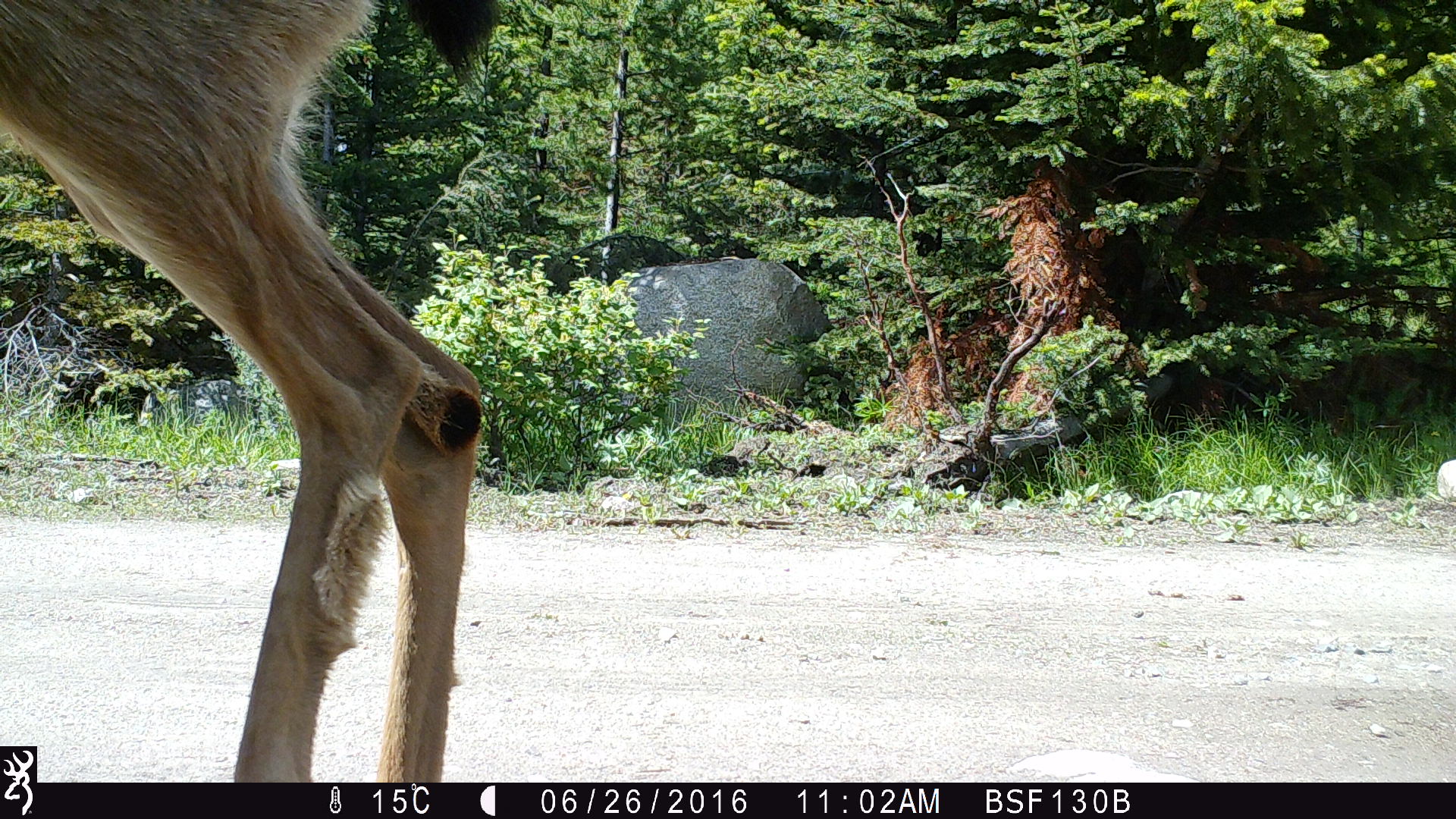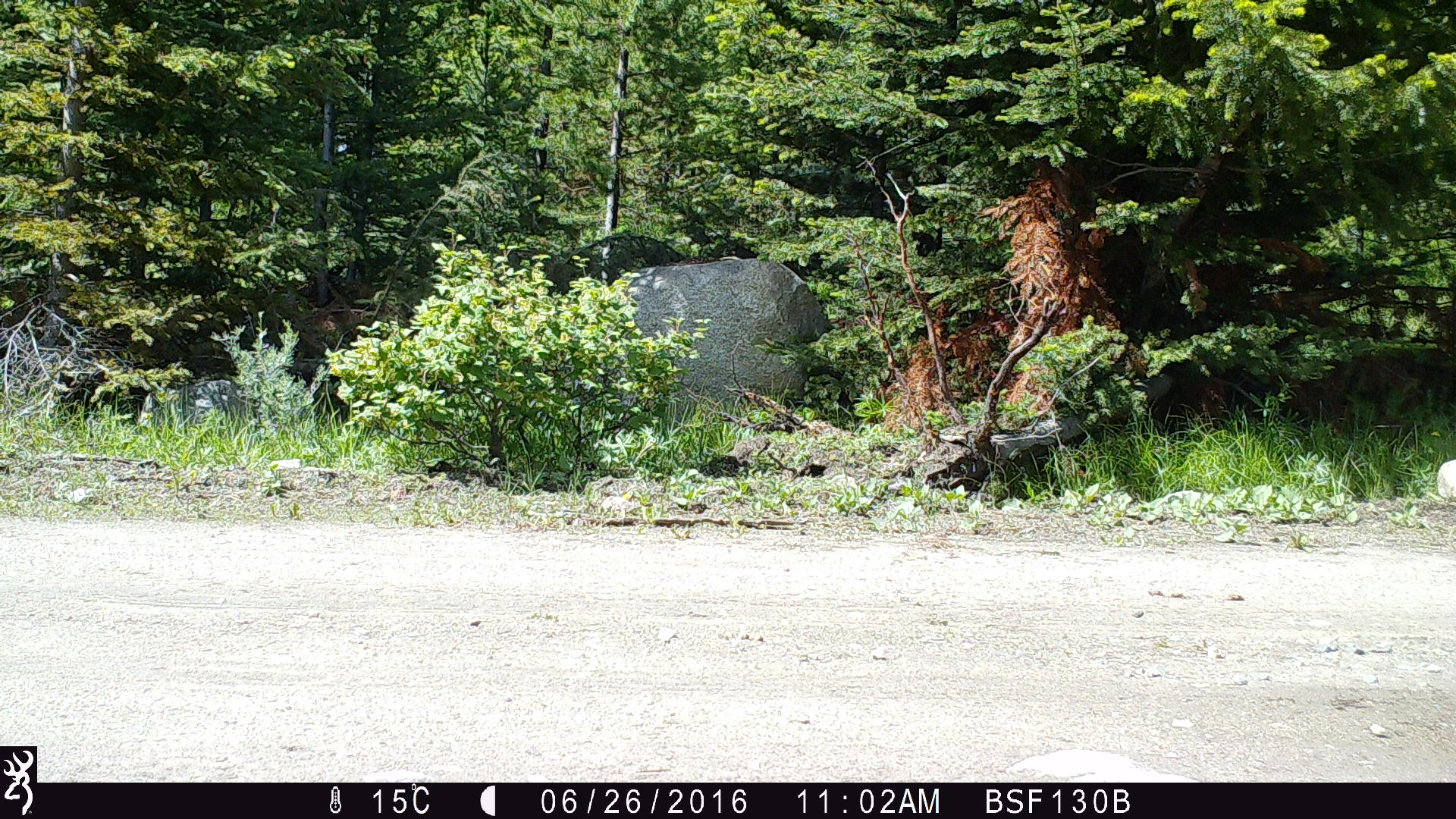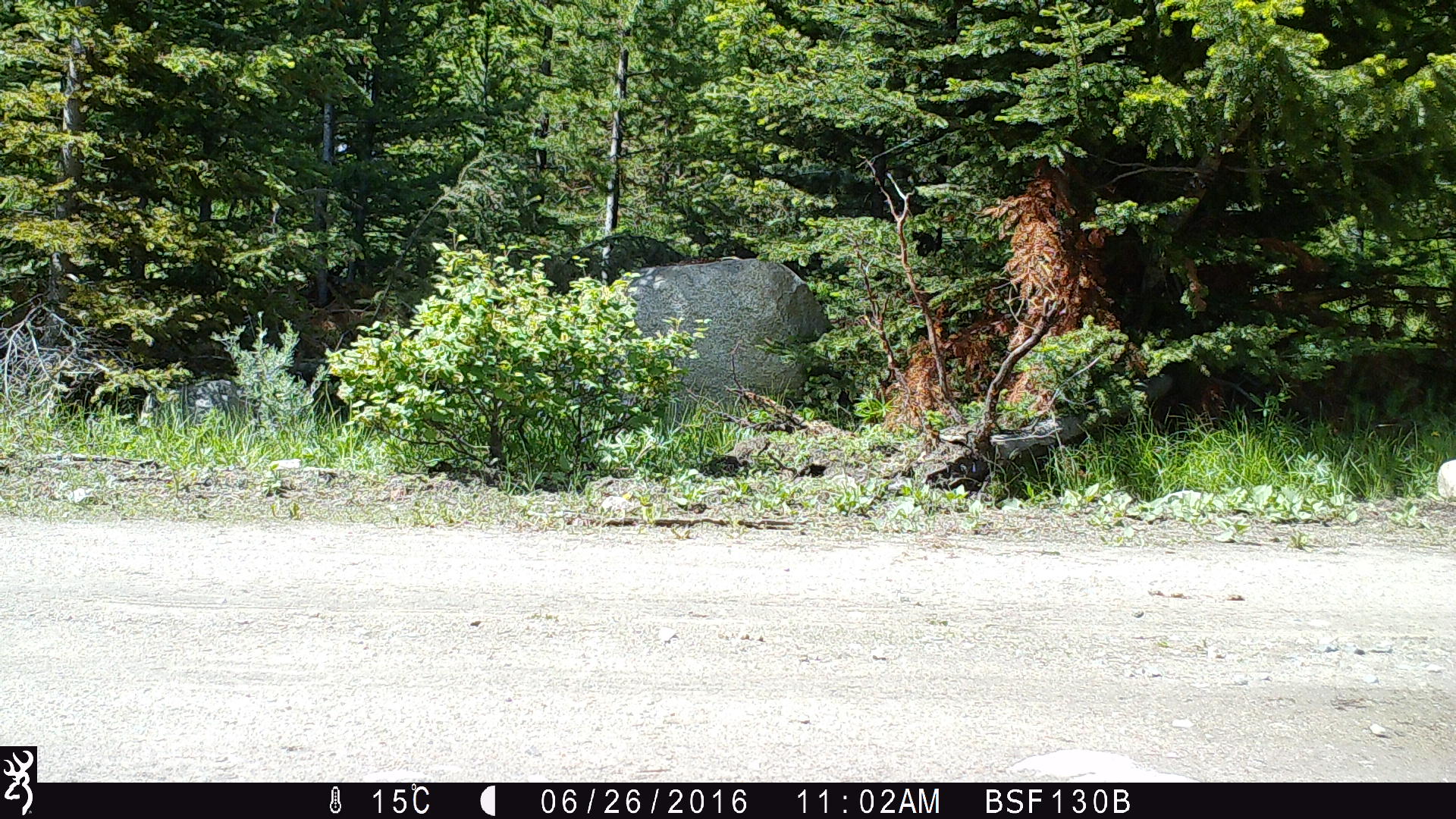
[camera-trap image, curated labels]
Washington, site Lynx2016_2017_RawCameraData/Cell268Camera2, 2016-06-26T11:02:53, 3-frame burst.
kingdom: Animalia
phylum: Chordata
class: Mammalia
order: Artiodactyla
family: Cervidae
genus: Odocoileus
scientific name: Odocoileus hemionus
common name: mule deer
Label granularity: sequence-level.